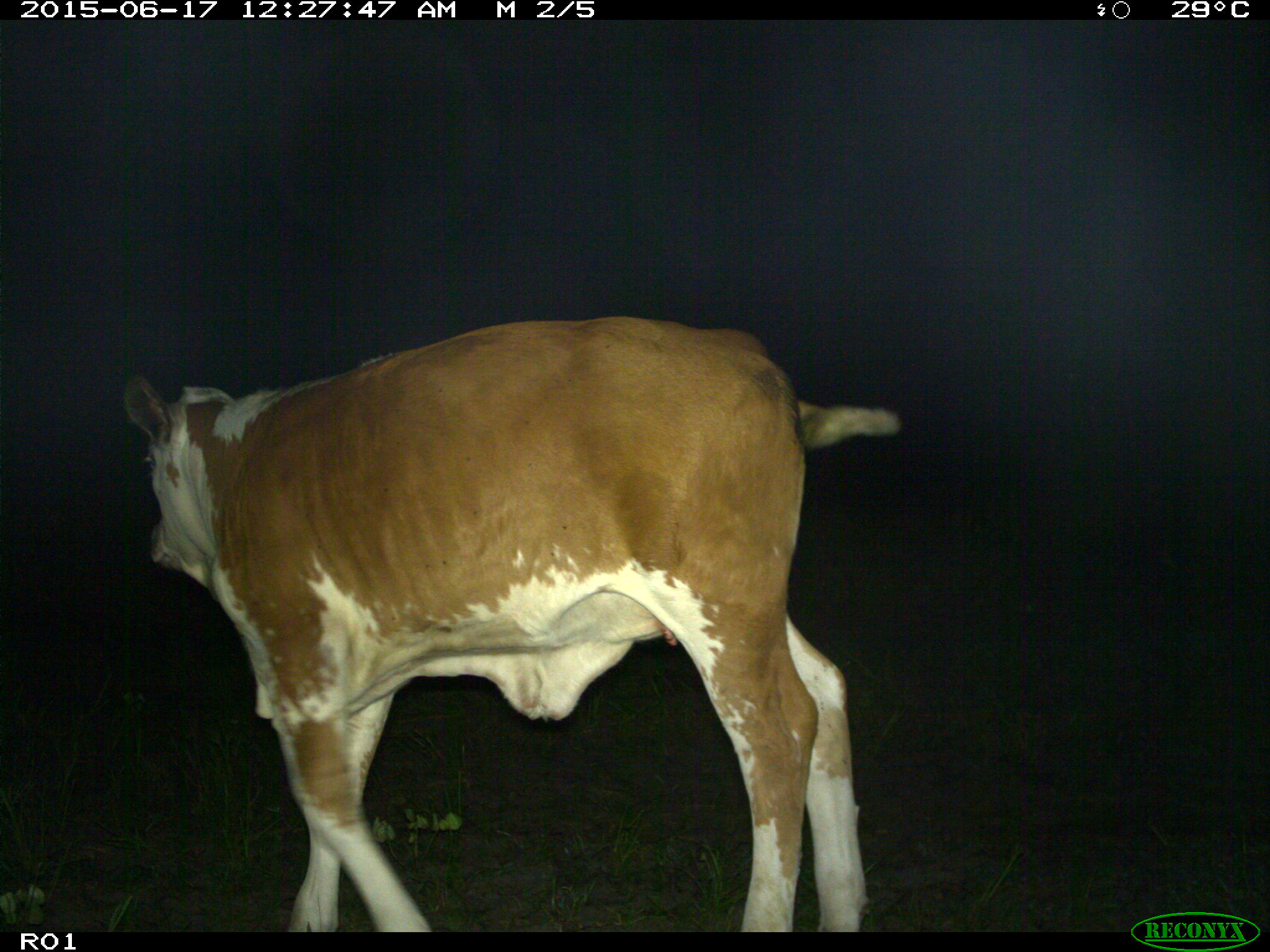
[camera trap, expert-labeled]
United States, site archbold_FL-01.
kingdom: Animalia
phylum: Chordata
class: Mammalia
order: Artiodactyla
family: Bovidae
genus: Bos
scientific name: Bos taurus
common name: domestic cow